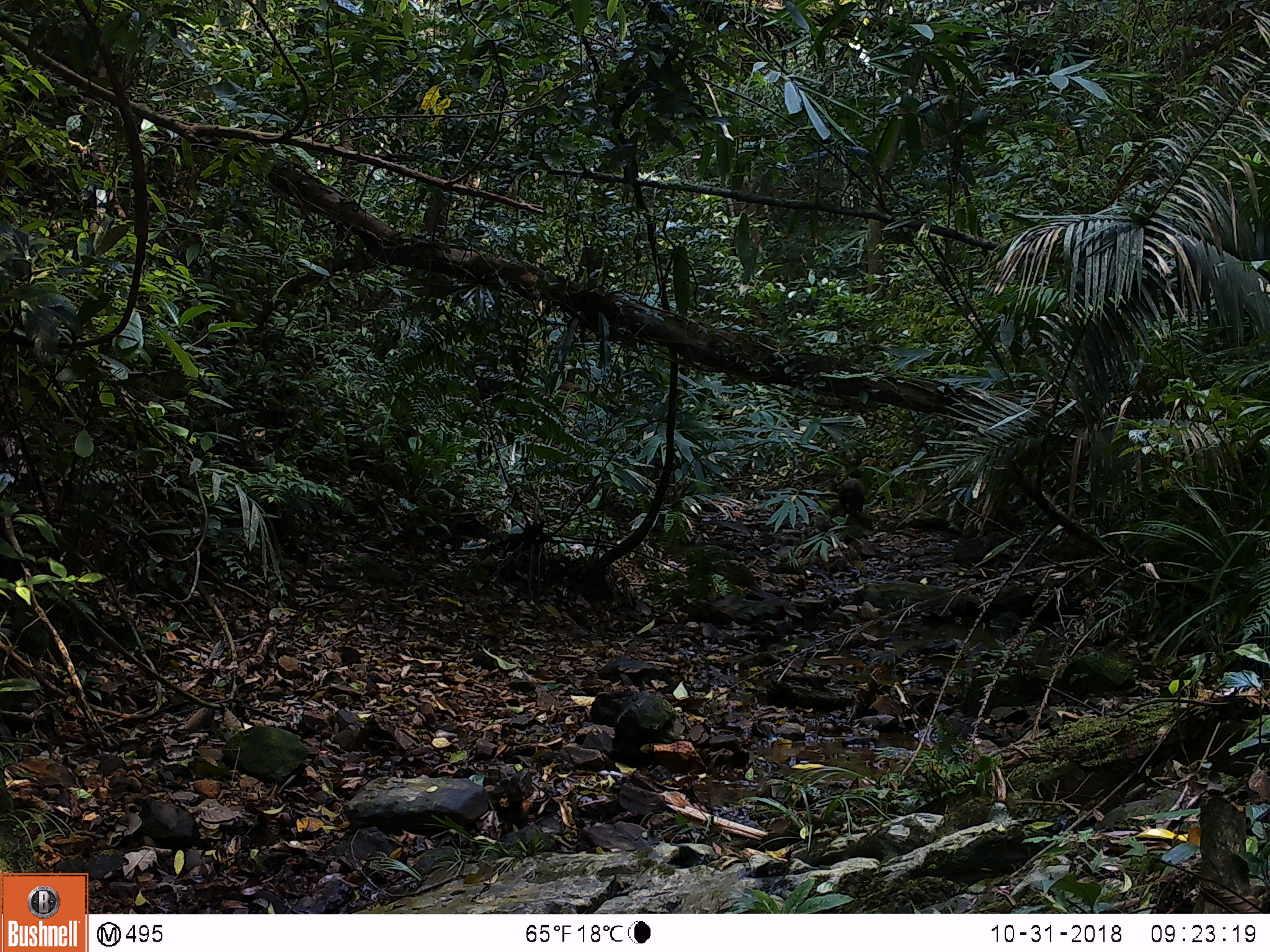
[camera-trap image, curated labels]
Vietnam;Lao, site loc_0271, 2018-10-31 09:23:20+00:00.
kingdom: Animalia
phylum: Chordata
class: Mammalia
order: Primates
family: Cercopithecidae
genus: Macaca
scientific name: Macaca arctoides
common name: stump-tailed macaque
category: stump tailed macaque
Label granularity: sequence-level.